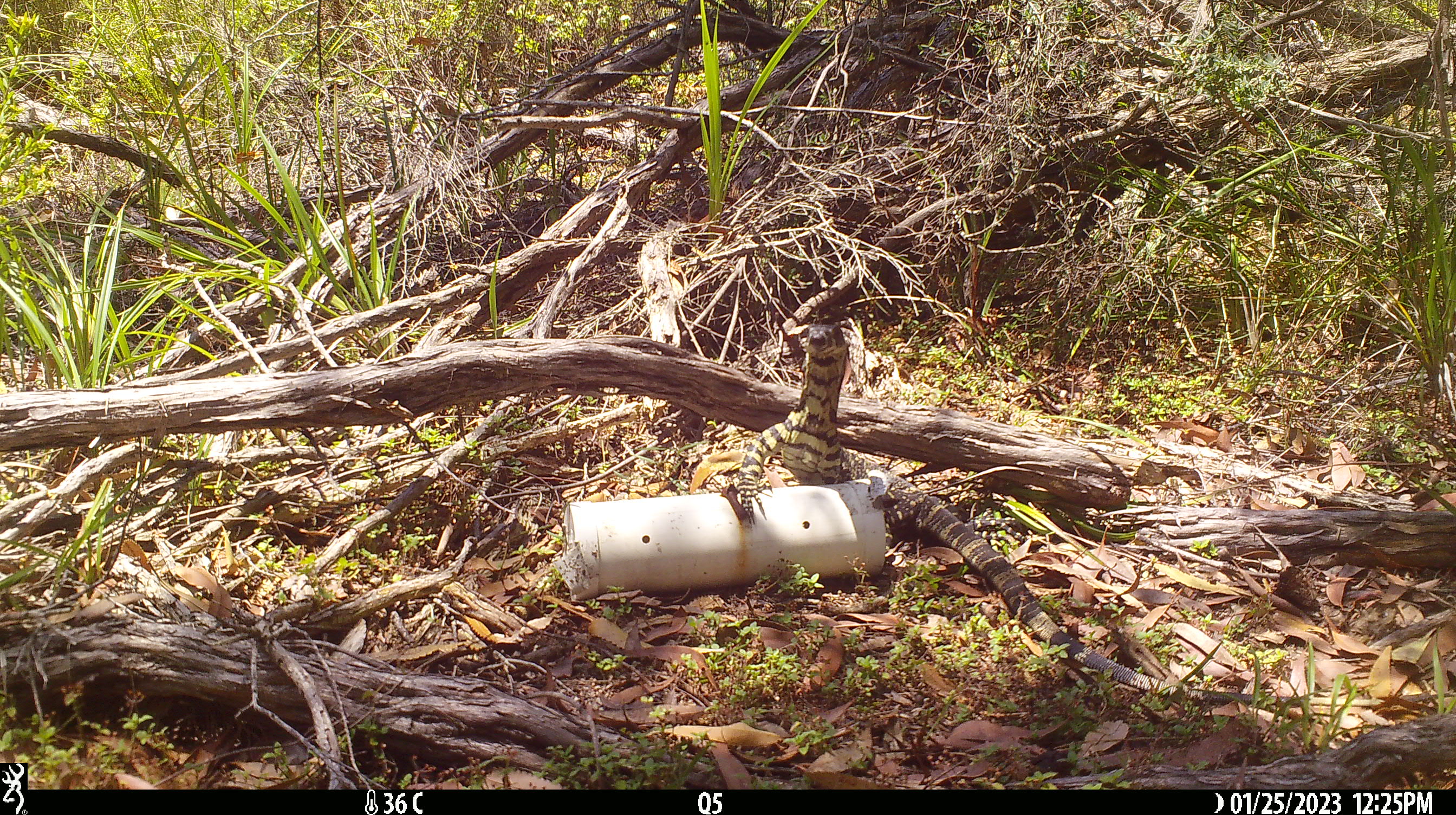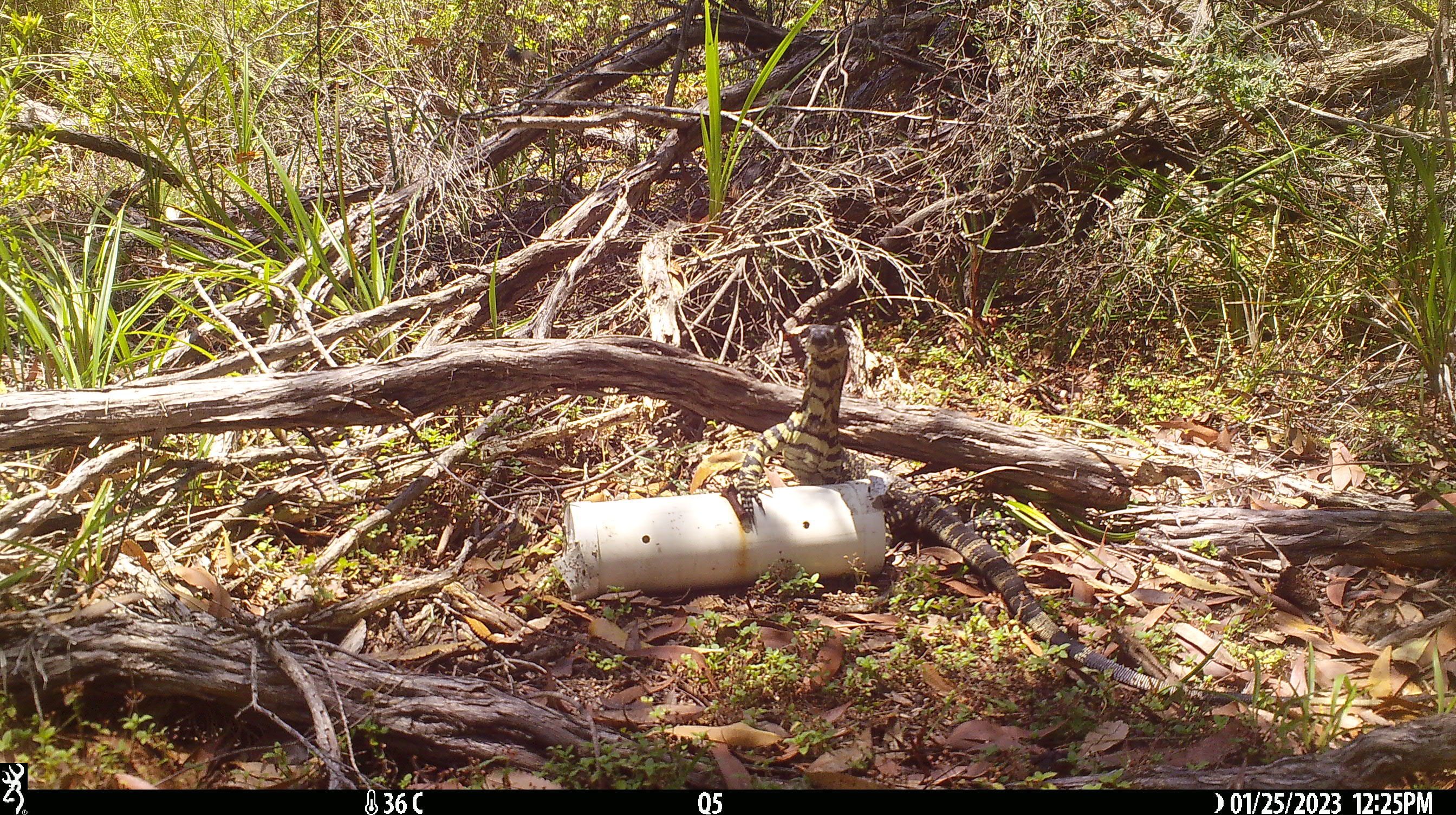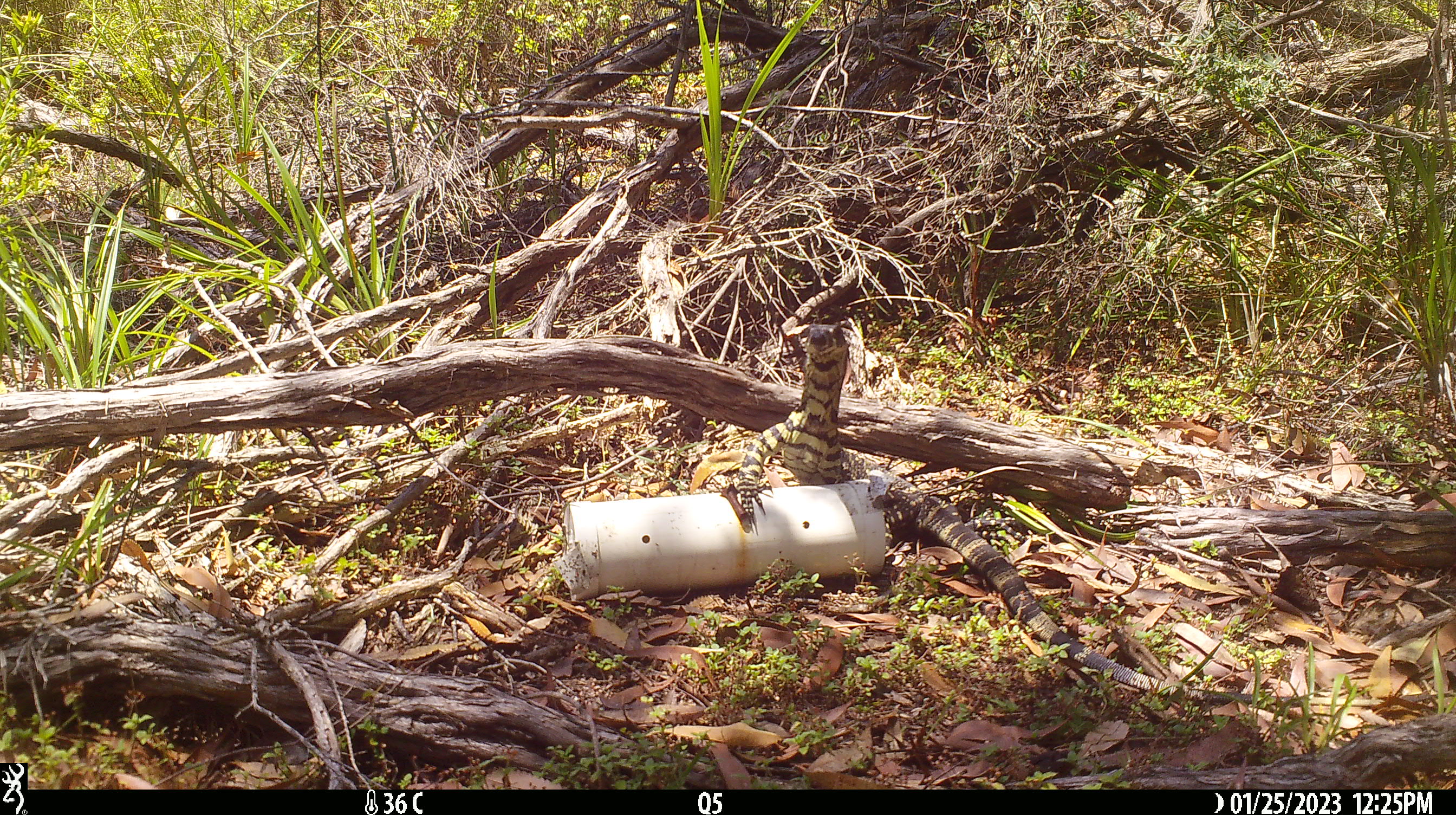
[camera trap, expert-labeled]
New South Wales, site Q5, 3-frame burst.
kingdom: Animalia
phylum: Chordata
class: Reptilia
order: Squamata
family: Varanidae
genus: Varanus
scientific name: Varanus varius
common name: lace monitor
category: goanna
Goanna (lace monitor) (Varanus varius).